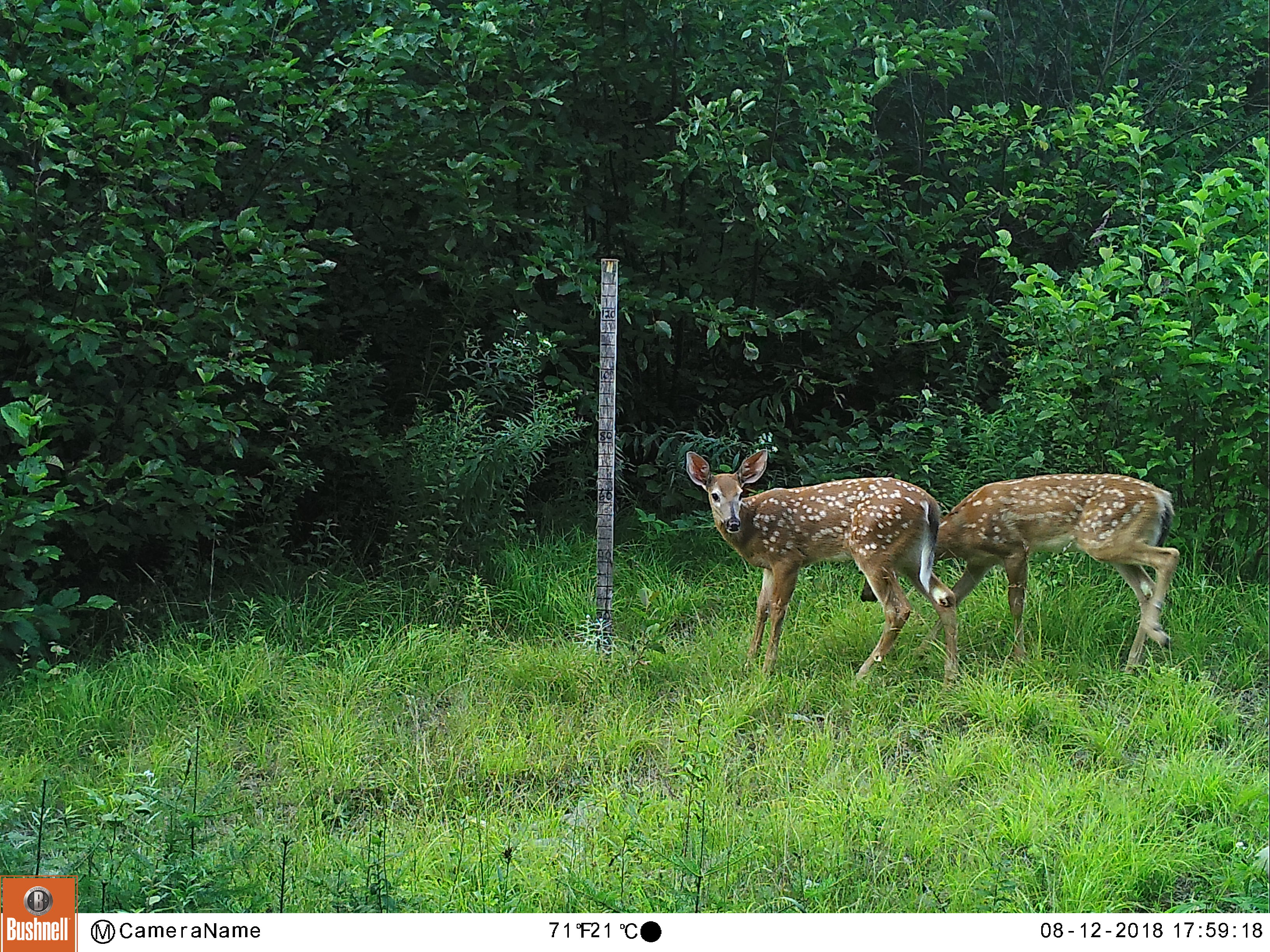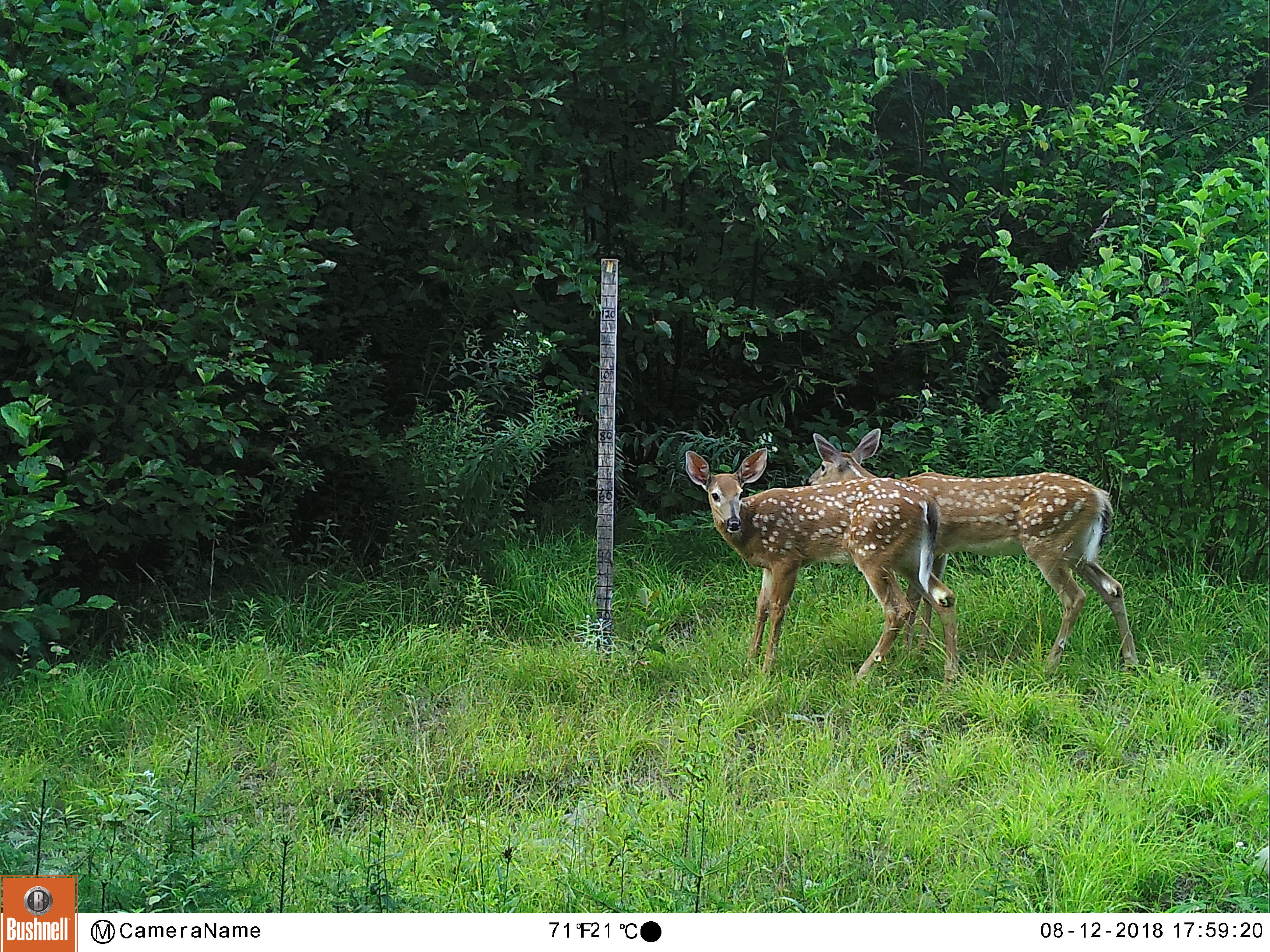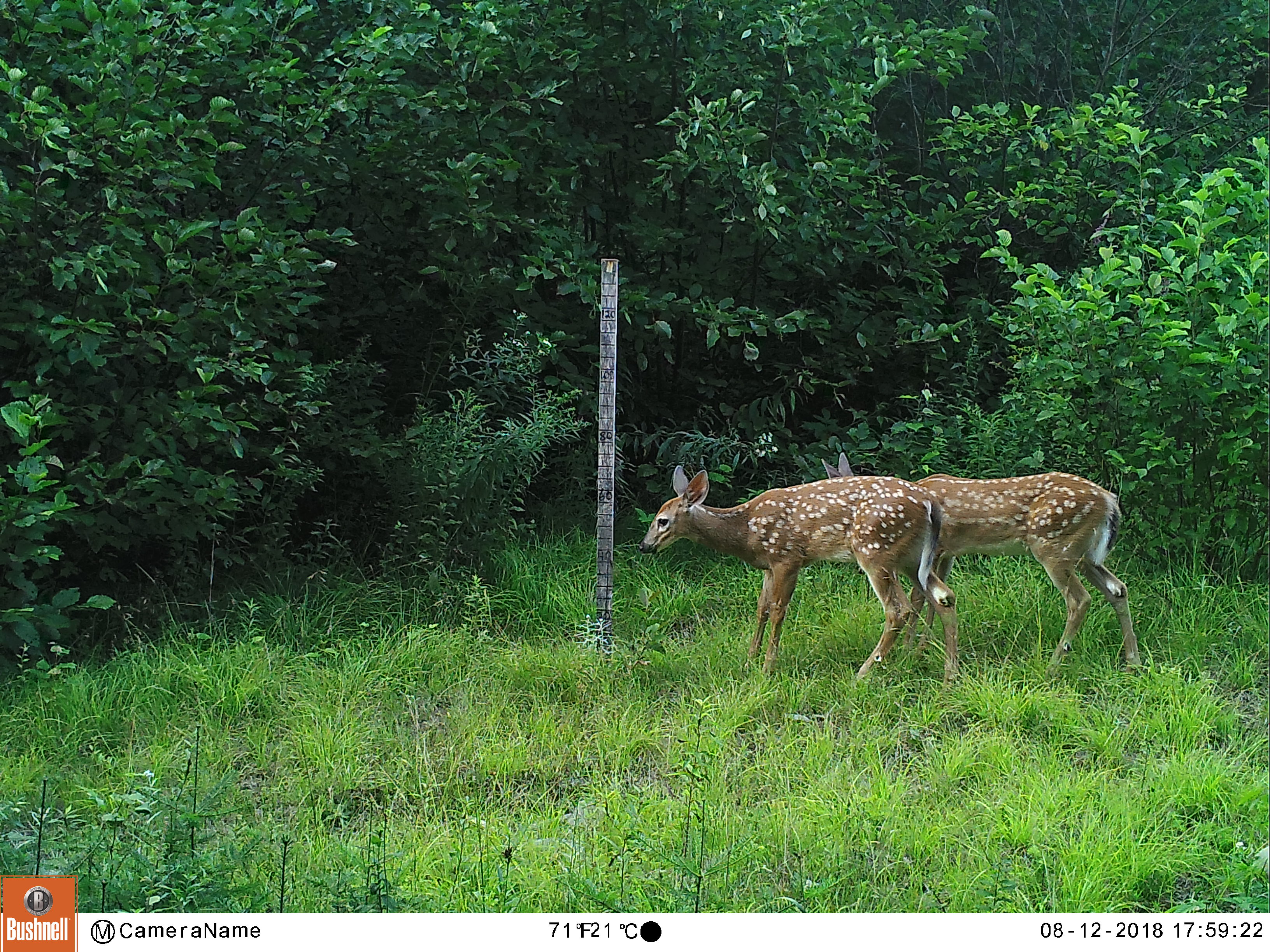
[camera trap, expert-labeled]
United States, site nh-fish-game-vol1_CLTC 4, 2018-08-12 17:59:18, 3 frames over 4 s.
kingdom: Animalia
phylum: Chordata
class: Mammalia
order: Artiodactyla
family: Cervidae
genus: Odocoileus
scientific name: Odocoileus virginianus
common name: white-tailed deer